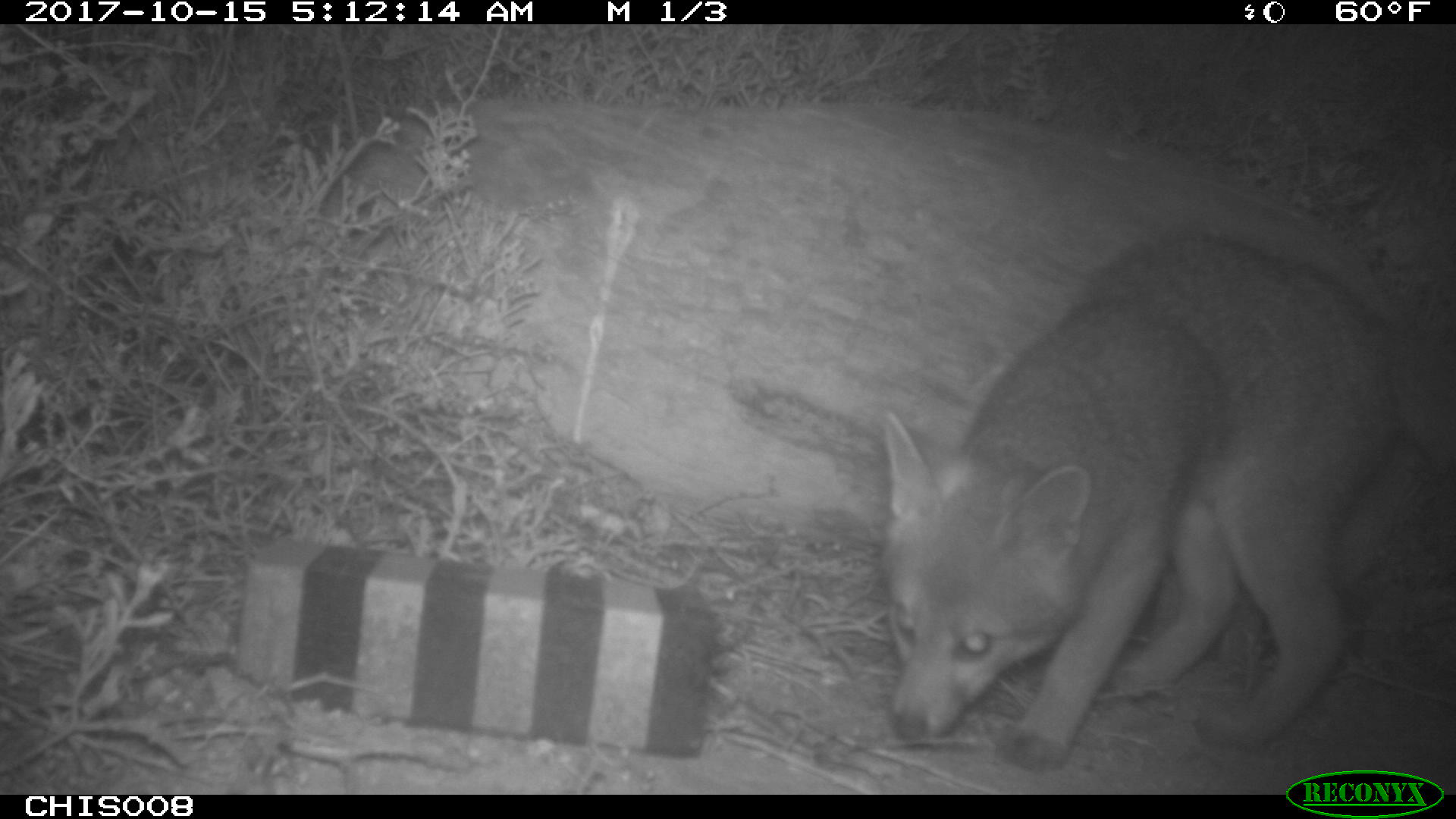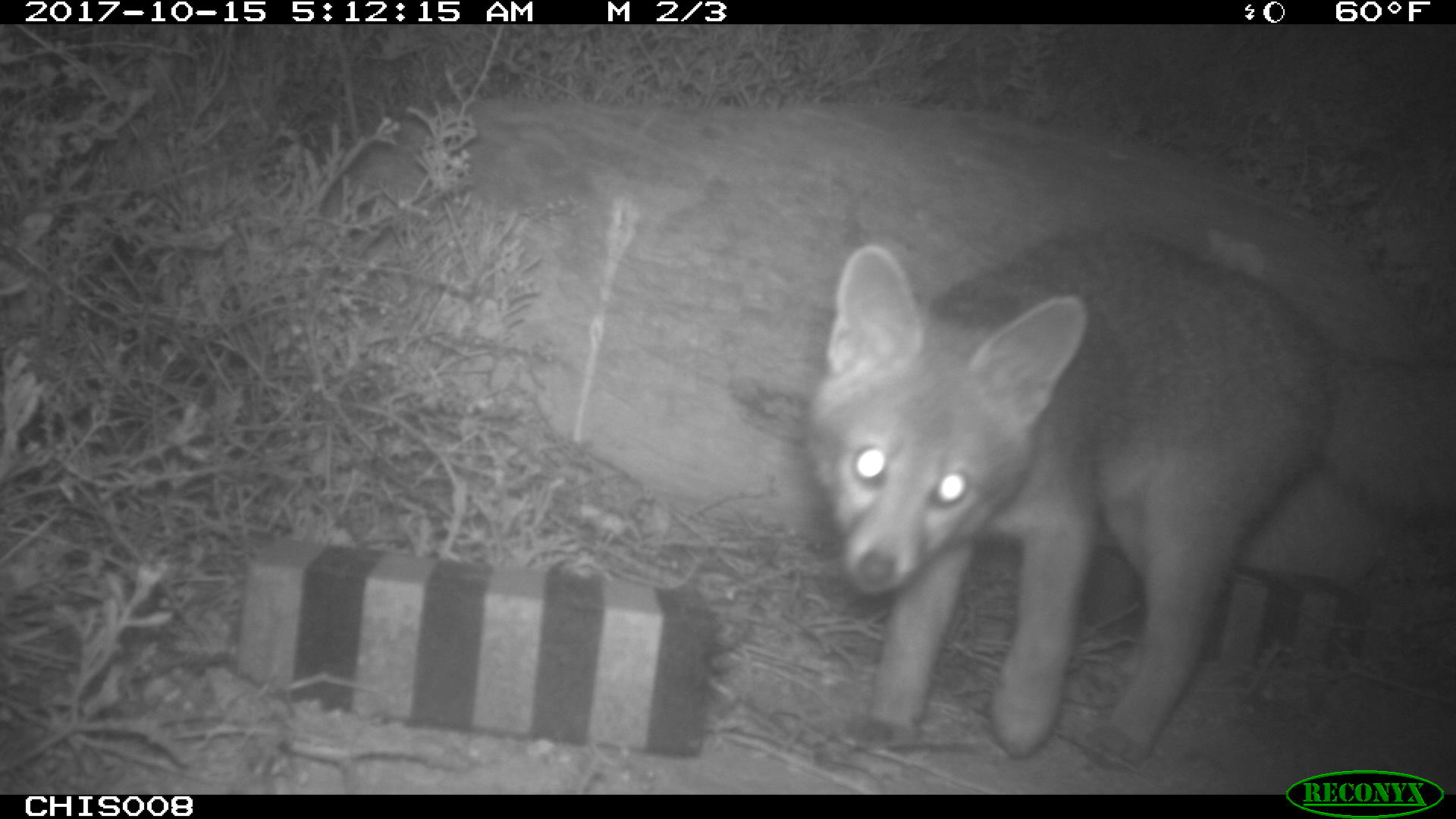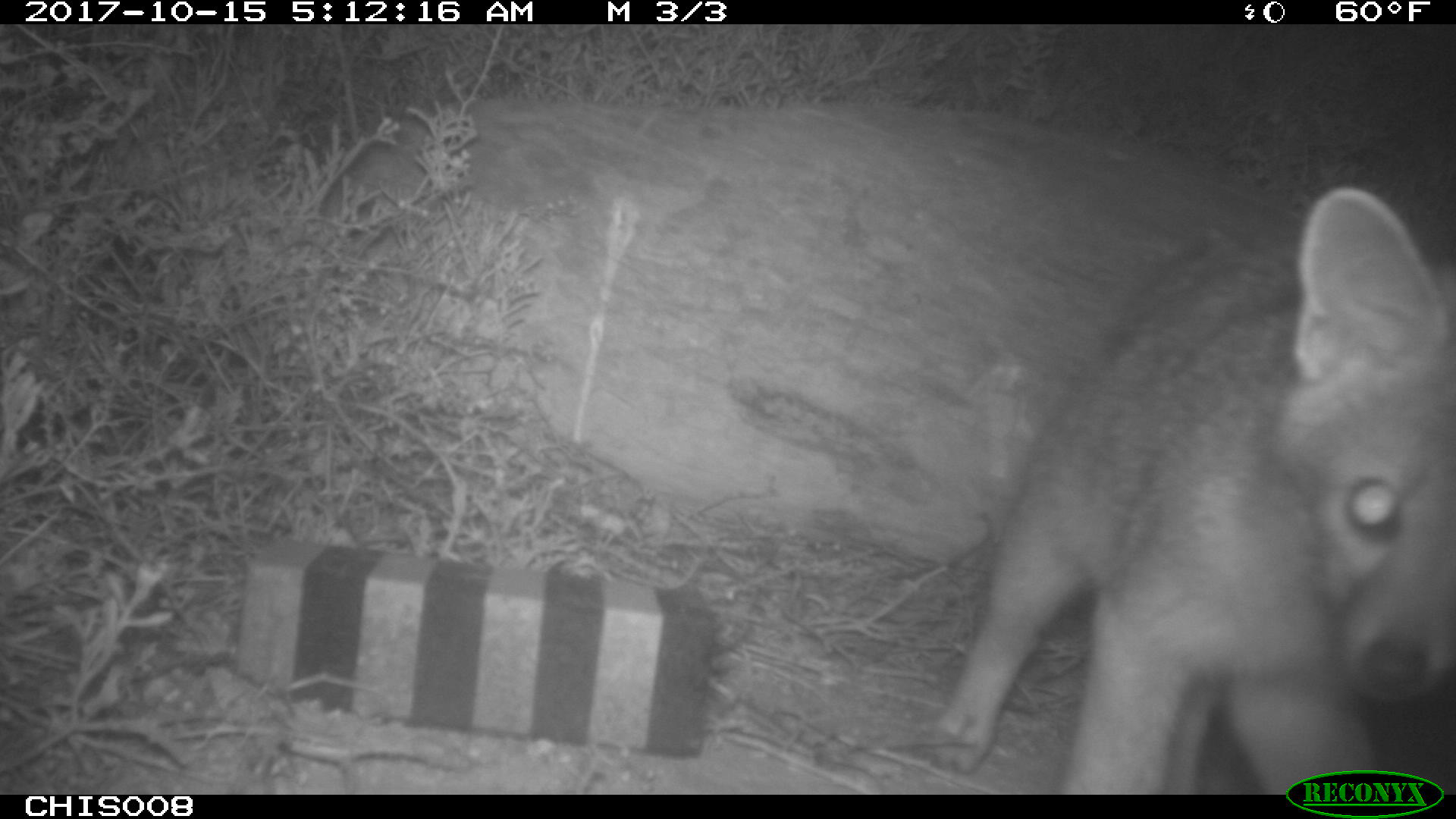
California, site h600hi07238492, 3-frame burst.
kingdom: Animalia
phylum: Chordata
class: Mammalia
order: Carnivora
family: Canidae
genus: Urocyon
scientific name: Urocyon littoralis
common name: island fox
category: fox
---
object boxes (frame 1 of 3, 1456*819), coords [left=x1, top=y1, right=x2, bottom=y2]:
fox: [left=886, top=228, right=1455, bottom=770]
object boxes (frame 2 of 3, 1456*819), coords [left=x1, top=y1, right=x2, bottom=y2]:
fox: [left=808, top=224, right=1455, bottom=764]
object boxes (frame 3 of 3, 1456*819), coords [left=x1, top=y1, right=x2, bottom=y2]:
fox: [left=926, top=188, right=1455, bottom=794]